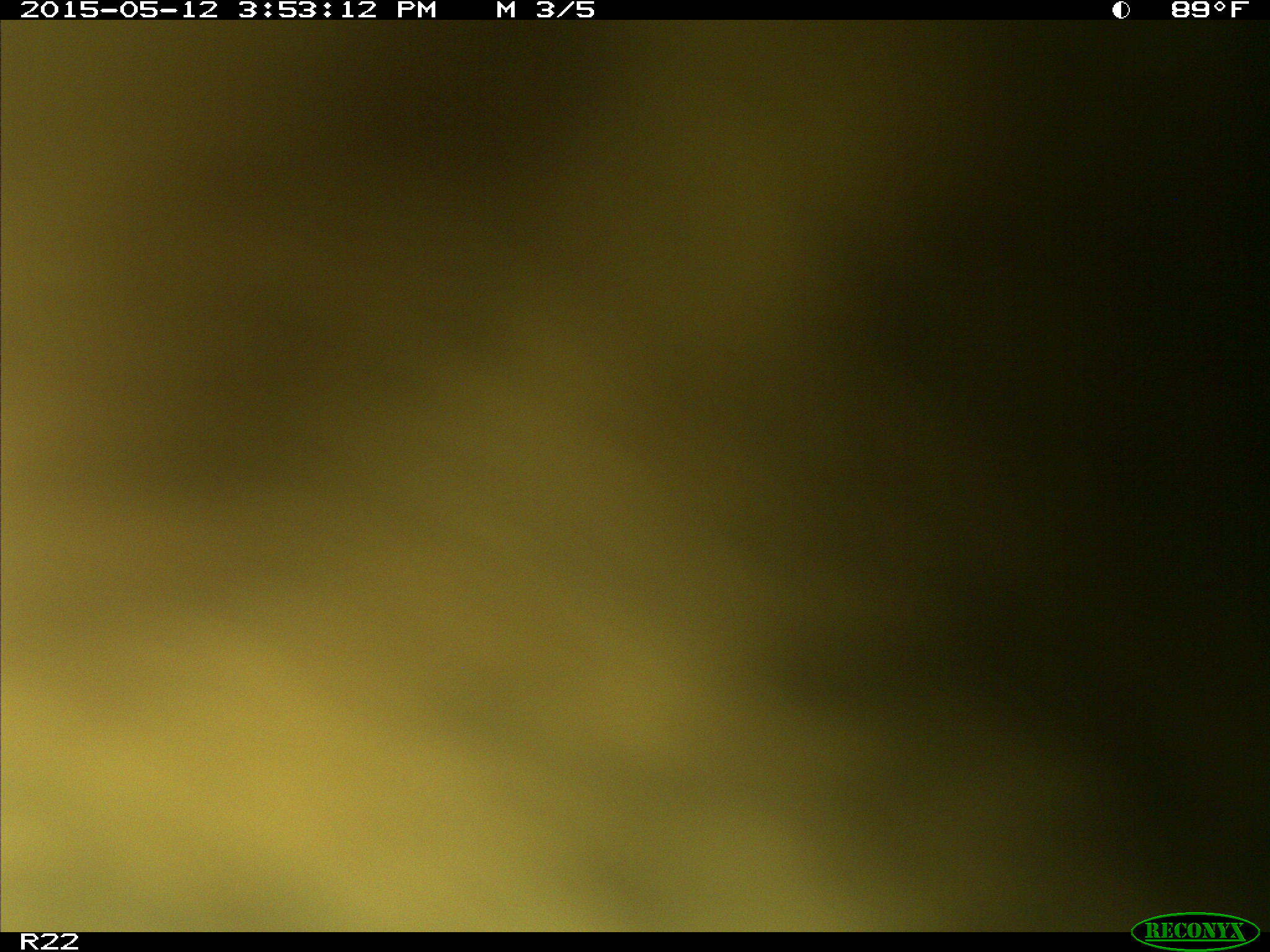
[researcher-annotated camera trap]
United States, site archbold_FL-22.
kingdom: Animalia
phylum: Chordata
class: Mammalia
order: Artiodactyla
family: Bovidae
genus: Bos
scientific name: Bos taurus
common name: domestic cow